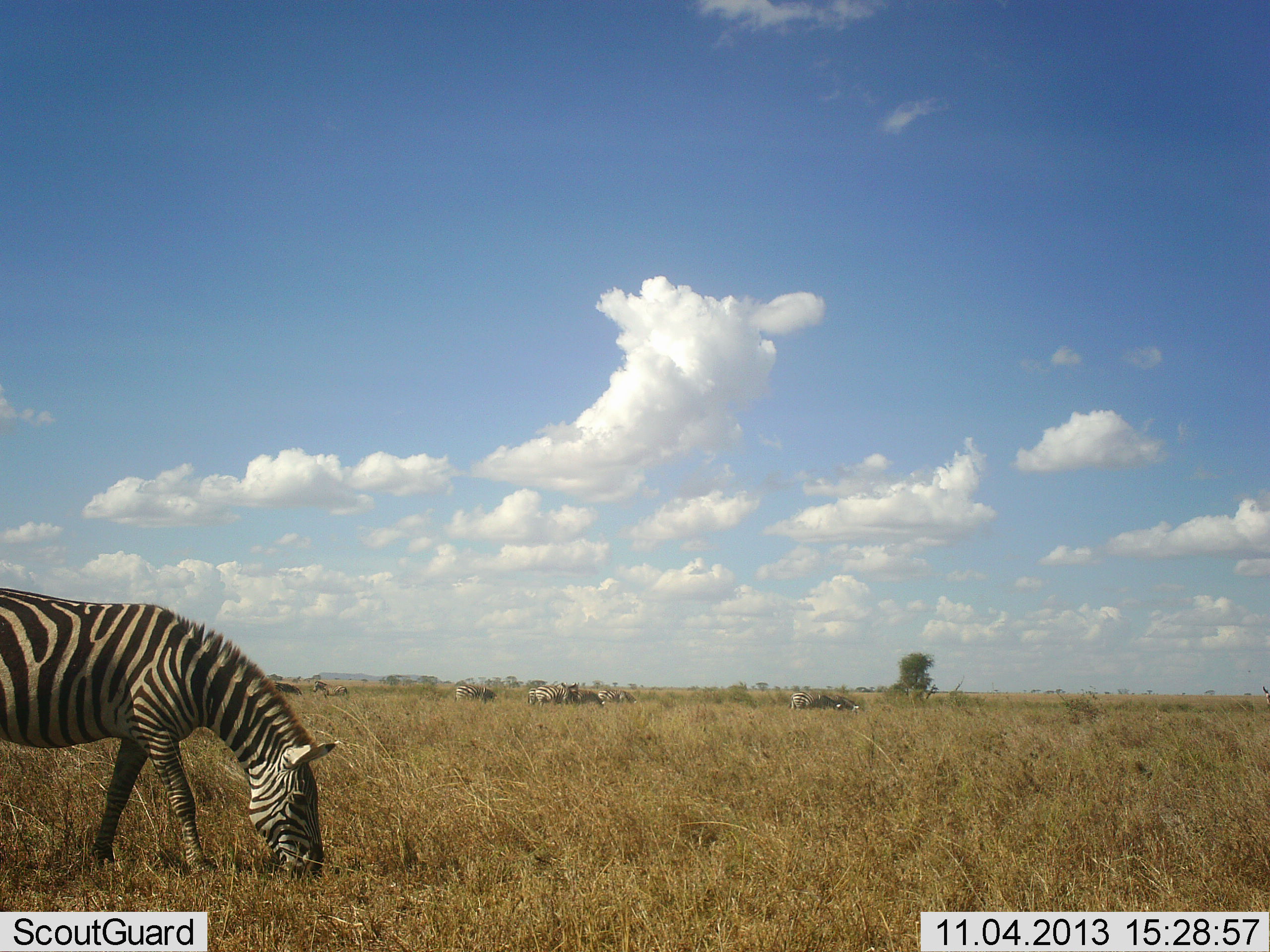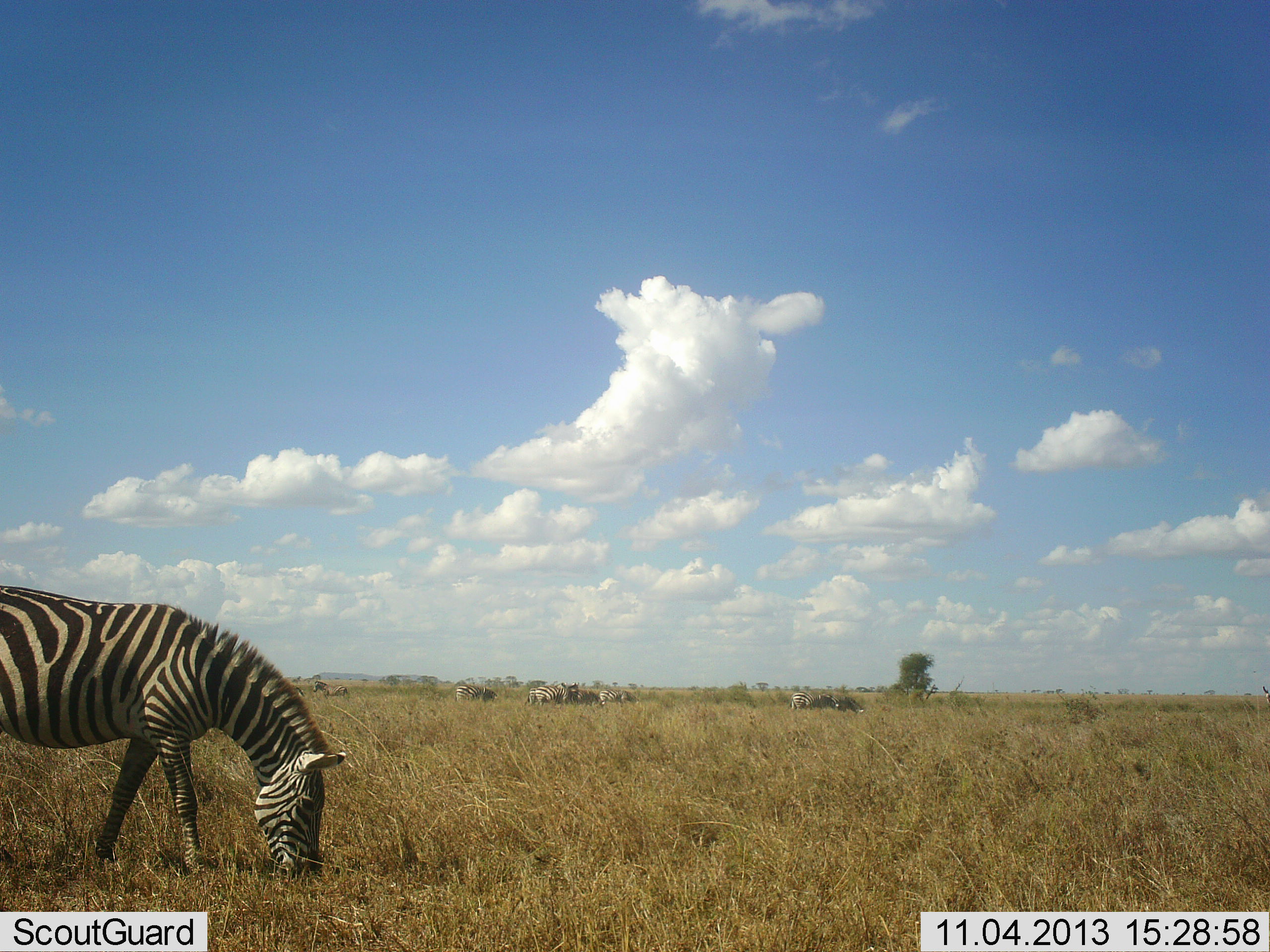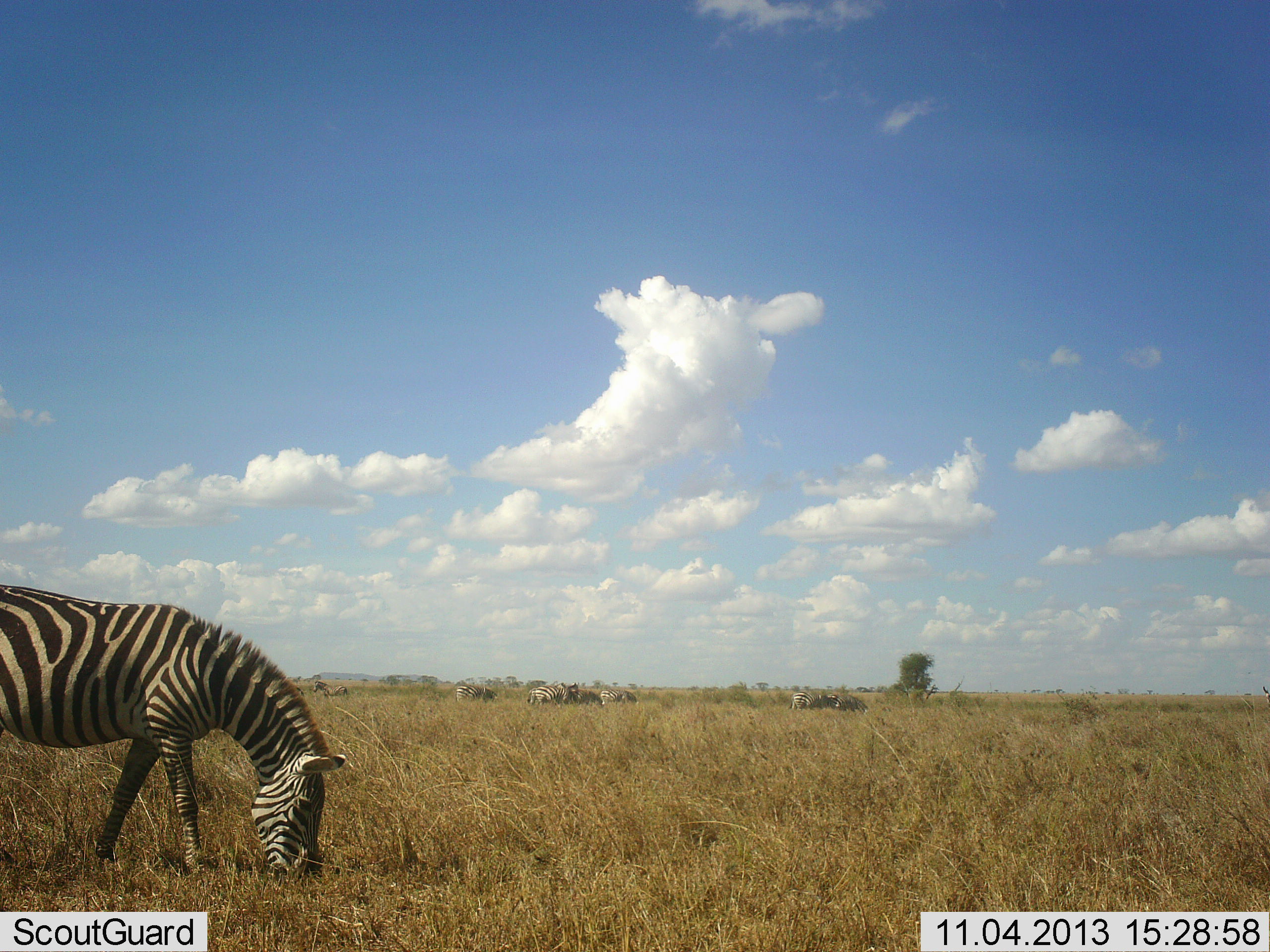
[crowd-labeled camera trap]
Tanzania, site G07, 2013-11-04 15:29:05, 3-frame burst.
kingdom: Animalia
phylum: Chordata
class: Mammalia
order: Perissodactyla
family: Equidae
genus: Equus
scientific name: Equus quagga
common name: plains zebra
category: zebra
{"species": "zebra (plains zebra) (Equus quagga)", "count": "7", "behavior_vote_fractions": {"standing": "60%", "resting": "0%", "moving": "0%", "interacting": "0%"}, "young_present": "0%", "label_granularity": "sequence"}